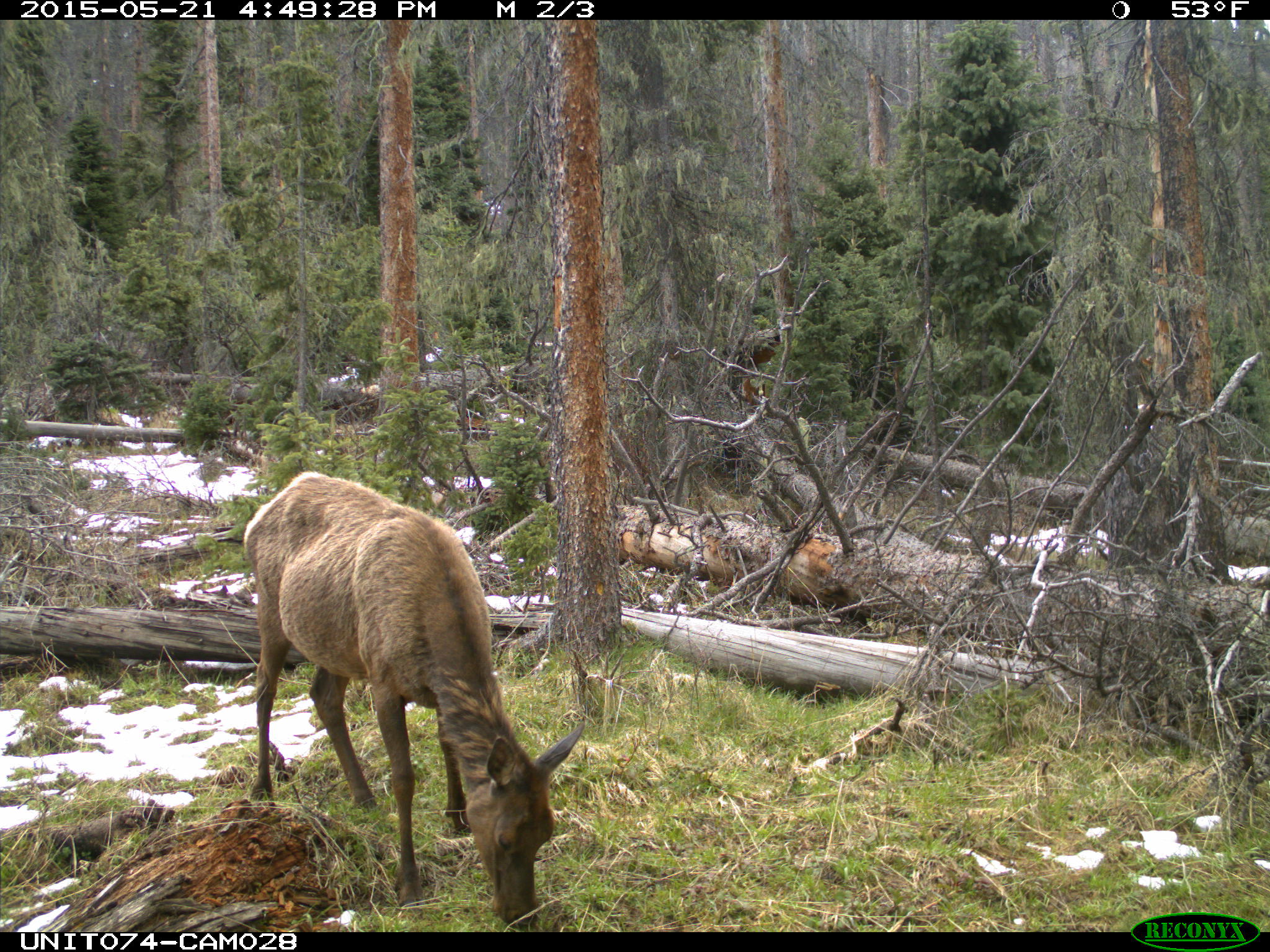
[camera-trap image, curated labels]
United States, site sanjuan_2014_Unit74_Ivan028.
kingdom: Animalia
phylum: Chordata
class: Mammalia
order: Artiodactyla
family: Cervidae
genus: Cervus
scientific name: Cervus elaphus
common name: red deer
Cervus elaphus (red deer).